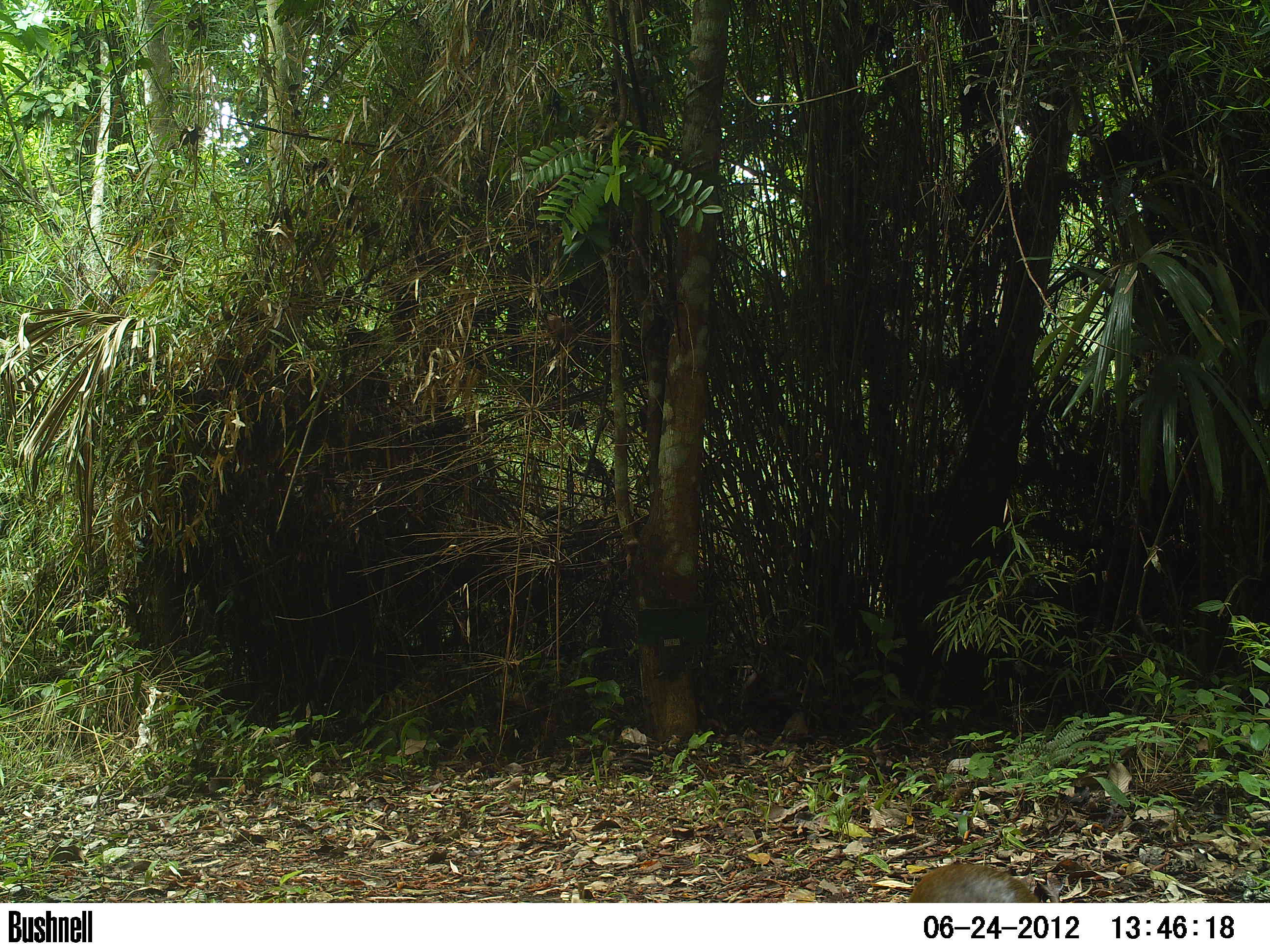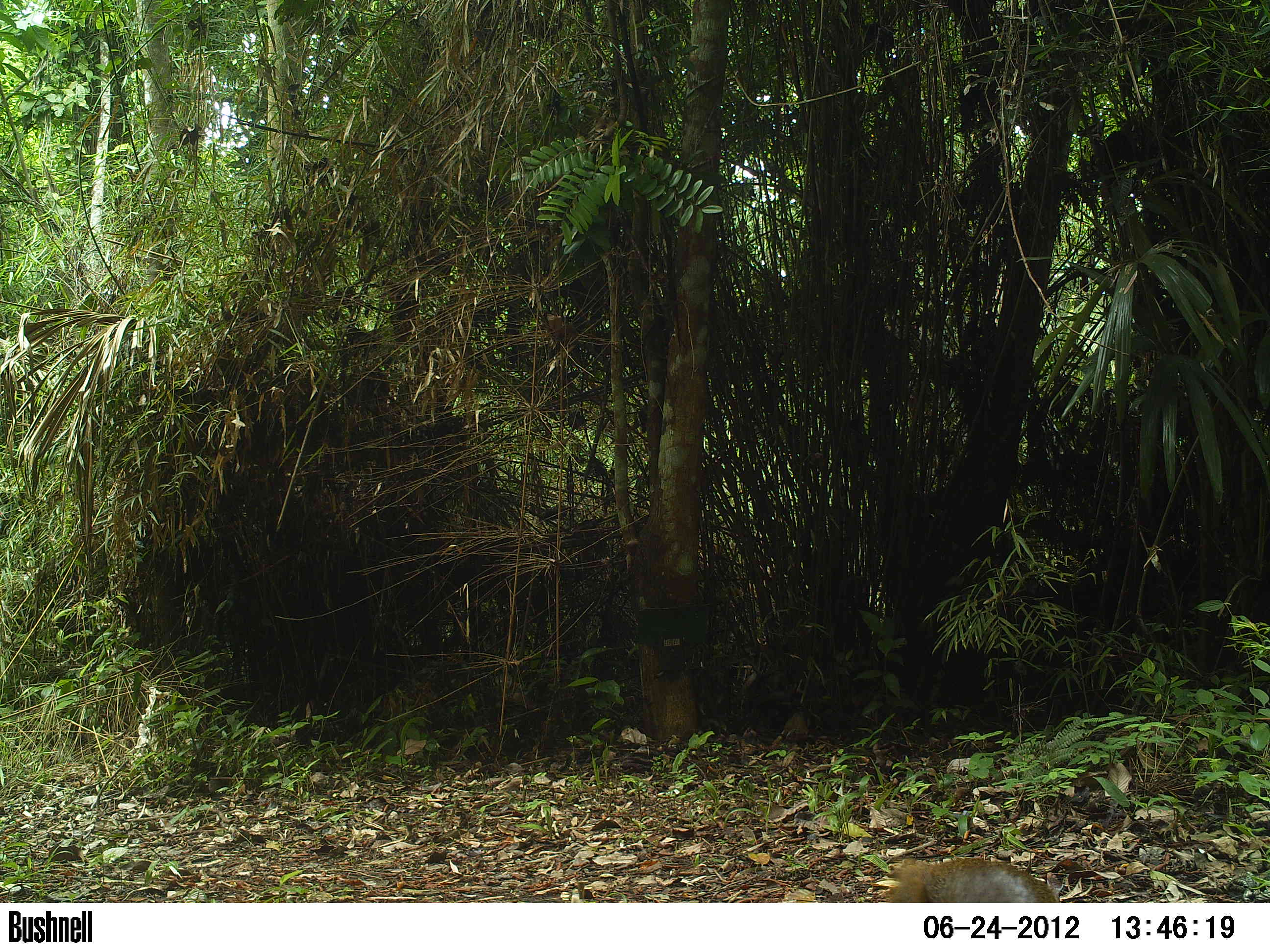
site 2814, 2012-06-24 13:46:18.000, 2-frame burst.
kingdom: Animalia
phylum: Chordata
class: Mammalia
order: Rodentia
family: Dasyproctidae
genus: Dasyprocta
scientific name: Dasyprocta punctata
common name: central american agouti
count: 1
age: adult